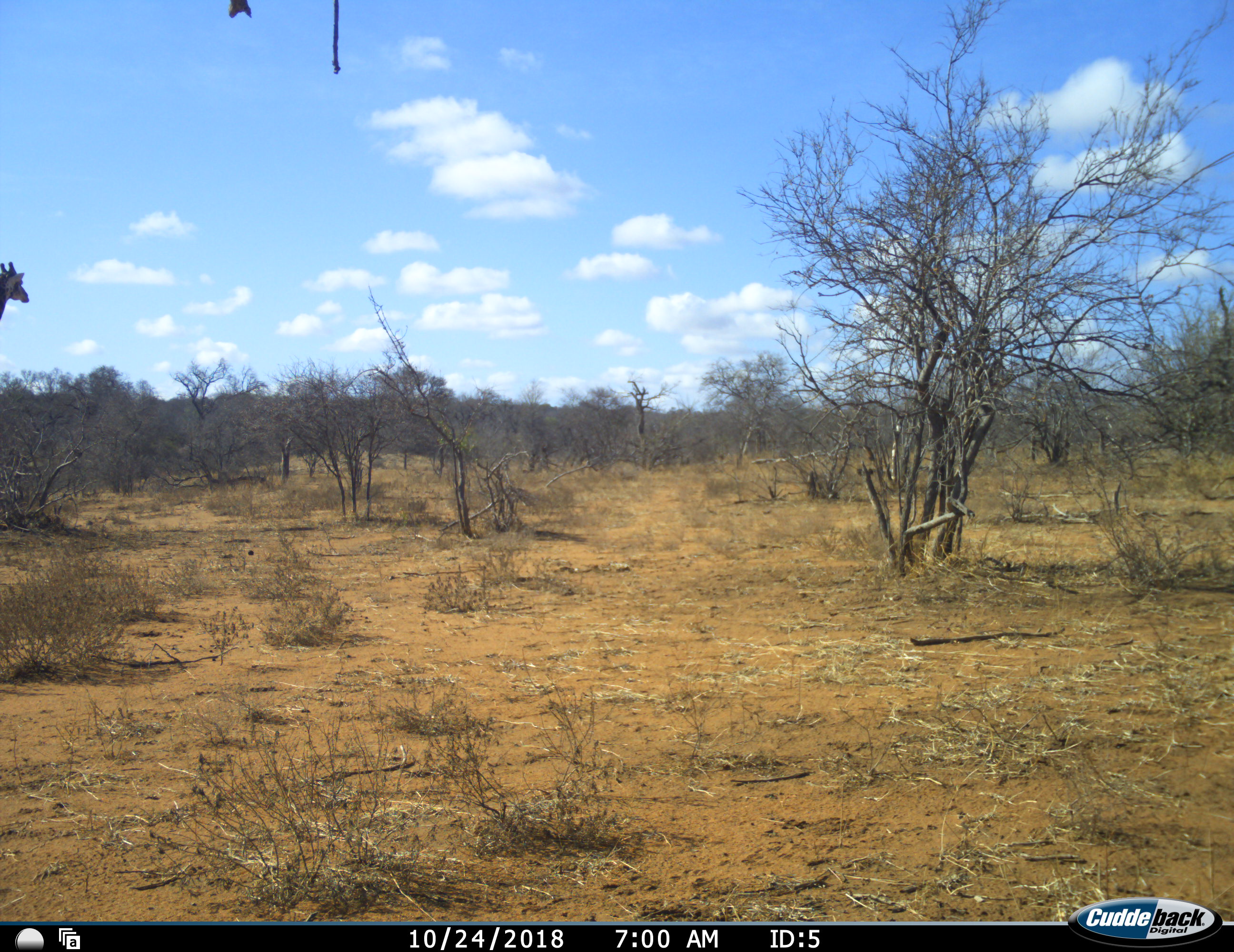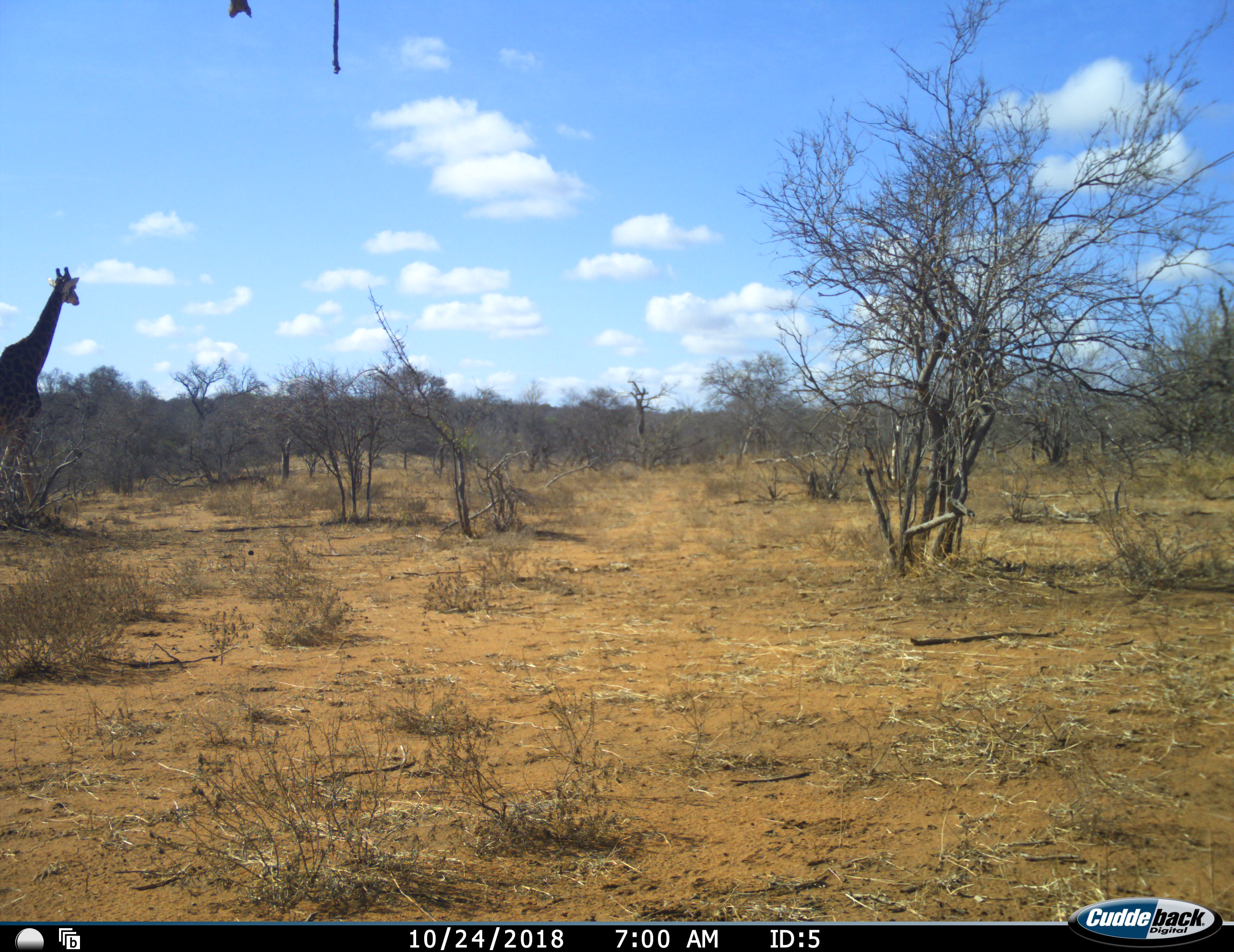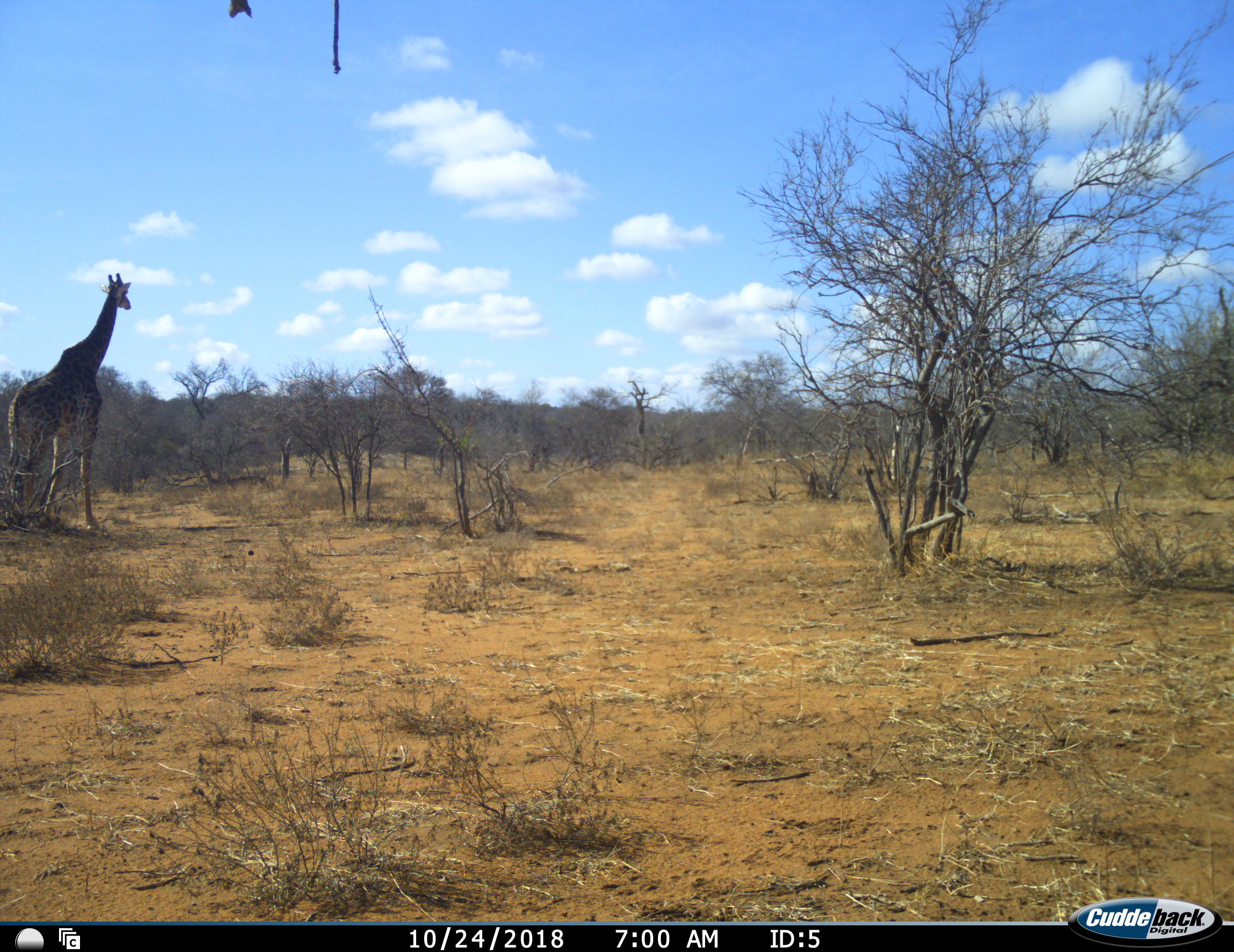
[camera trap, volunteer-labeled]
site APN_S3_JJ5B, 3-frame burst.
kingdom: Animalia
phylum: Chordata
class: Mammalia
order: Artiodactyla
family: Giraffidae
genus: Giraffa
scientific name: Giraffa camelopardalis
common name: giraffe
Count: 1.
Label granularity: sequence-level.